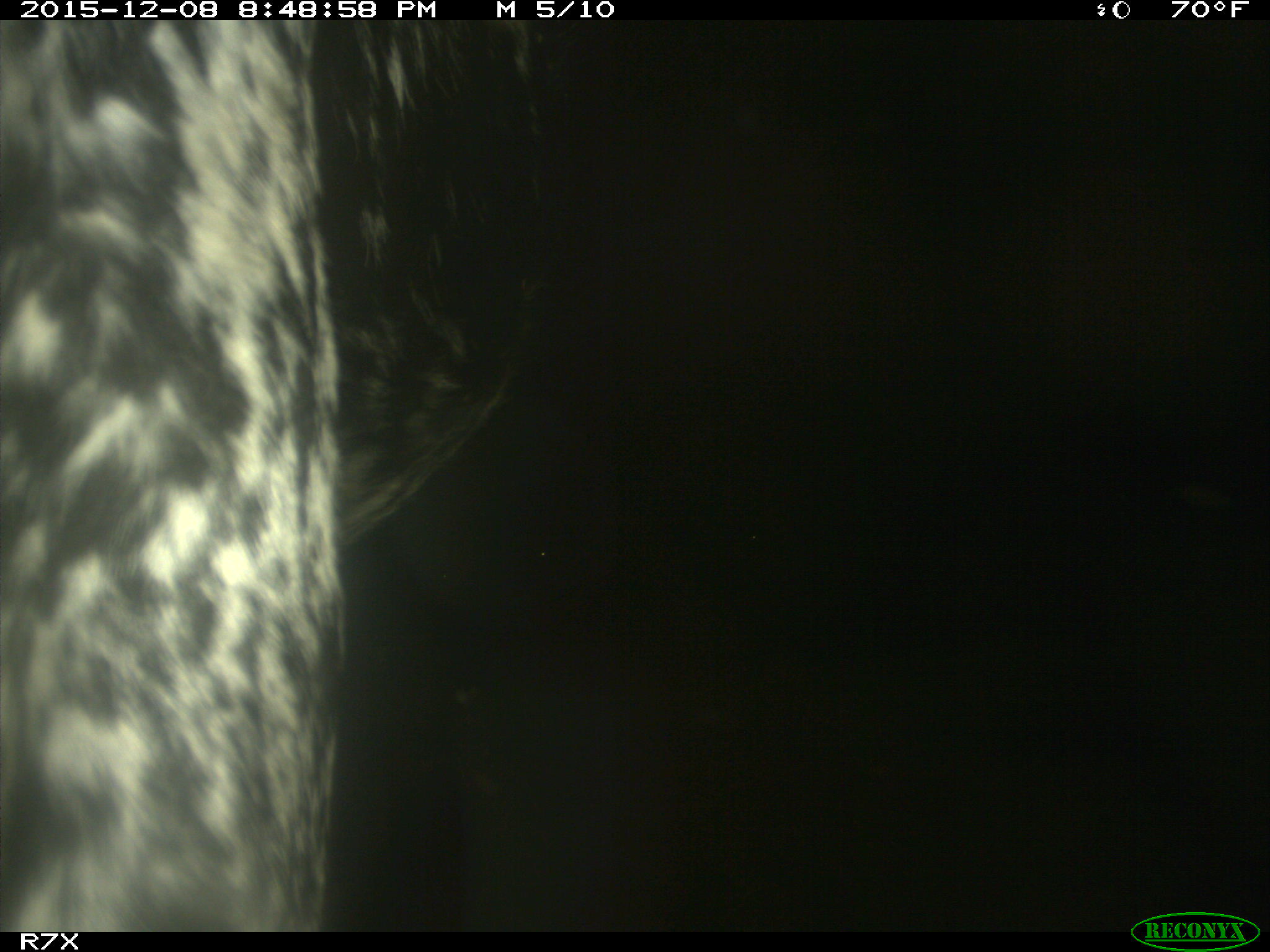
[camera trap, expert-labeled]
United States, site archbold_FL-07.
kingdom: Animalia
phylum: Chordata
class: Mammalia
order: Artiodactyla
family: Bovidae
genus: Bos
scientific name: Bos taurus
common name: domestic cow